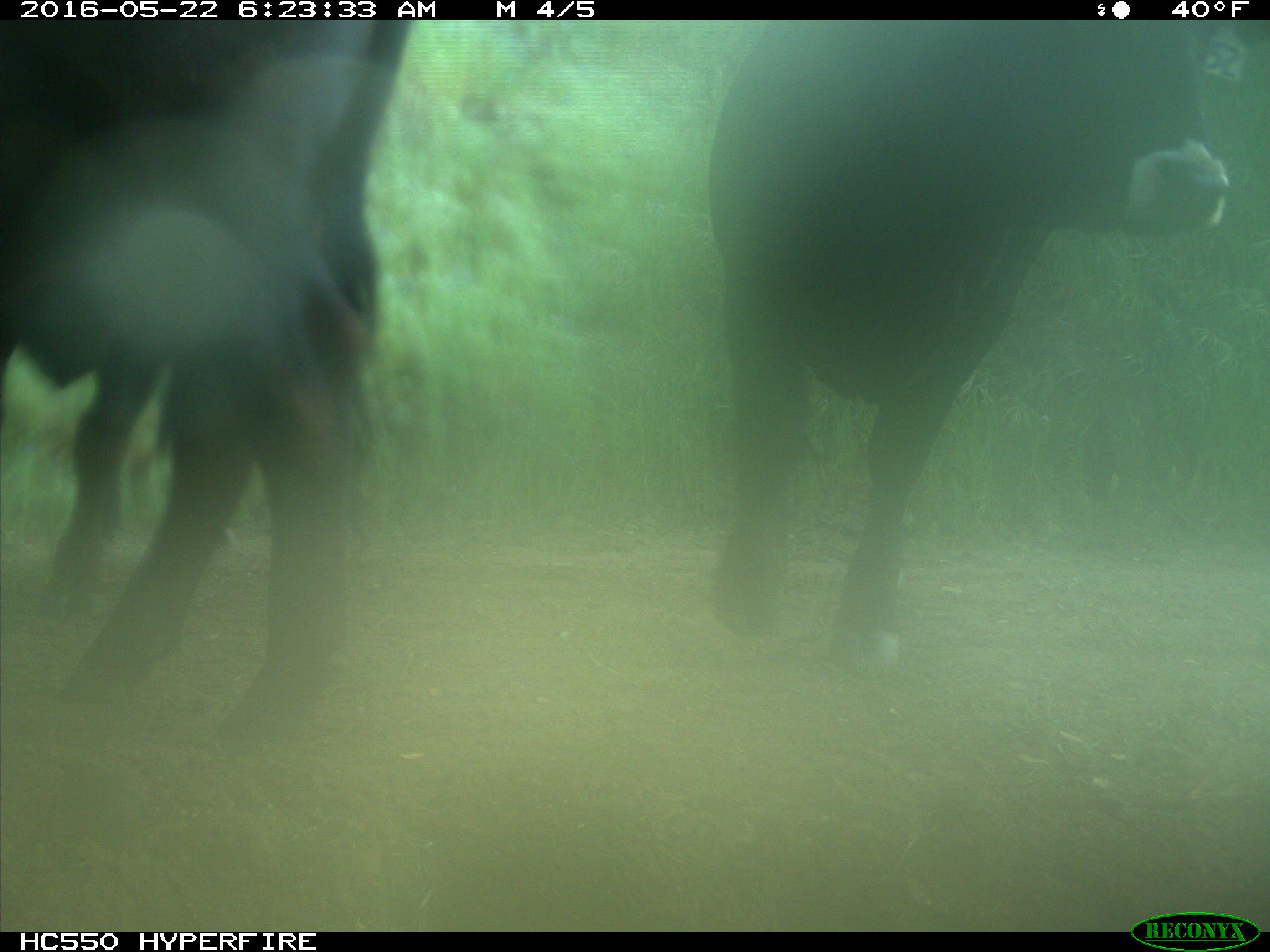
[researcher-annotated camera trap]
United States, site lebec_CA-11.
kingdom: Animalia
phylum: Chordata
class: Mammalia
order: Artiodactyla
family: Bovidae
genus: Bos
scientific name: Bos taurus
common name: domestic cow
Bos taurus (domestic cow).